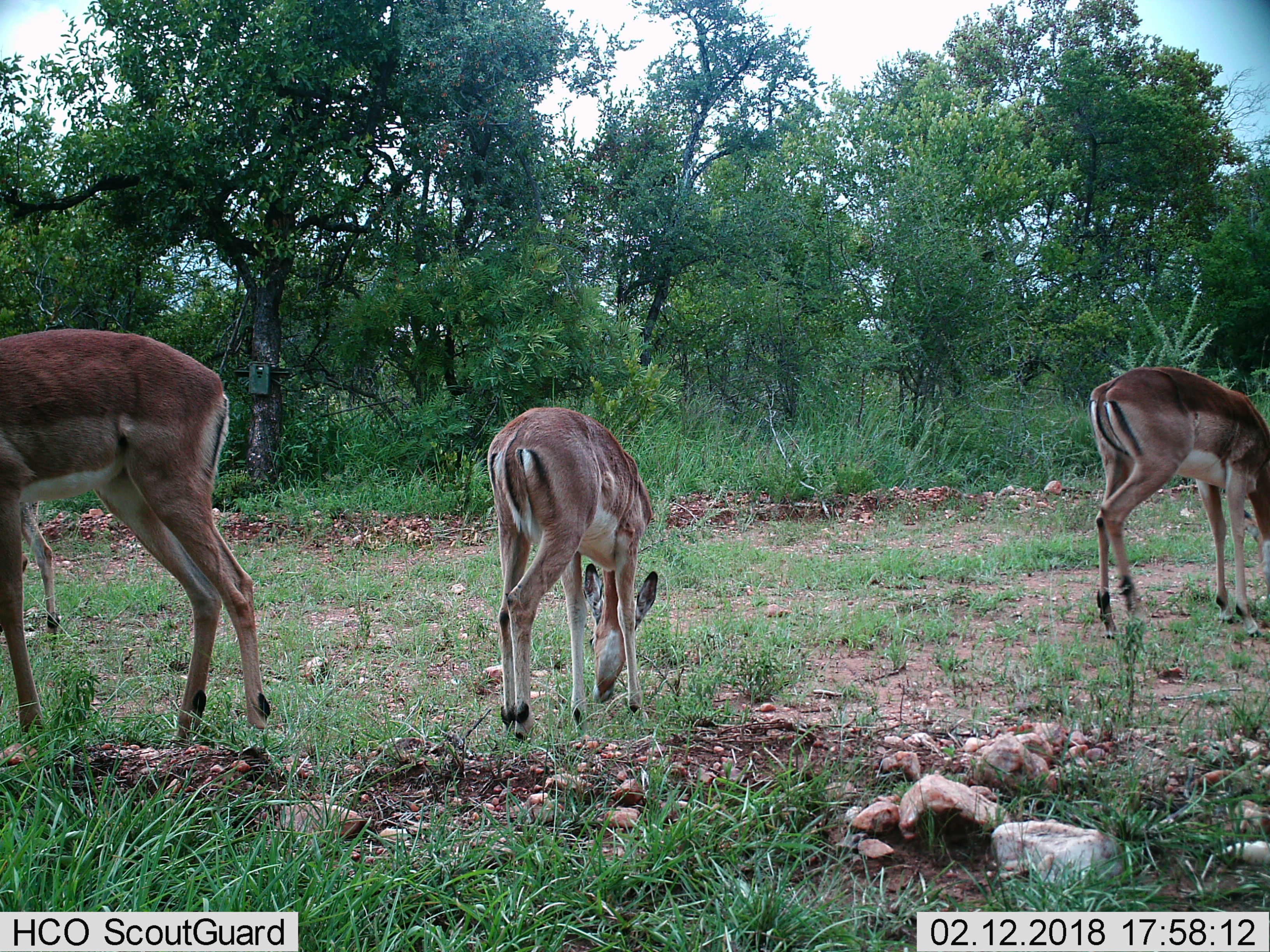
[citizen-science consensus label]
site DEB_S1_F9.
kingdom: Animalia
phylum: Chordata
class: Mammalia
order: Artiodactyla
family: Bovidae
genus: Aepyceros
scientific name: Aepyceros melampus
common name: impala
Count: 3.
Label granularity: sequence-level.